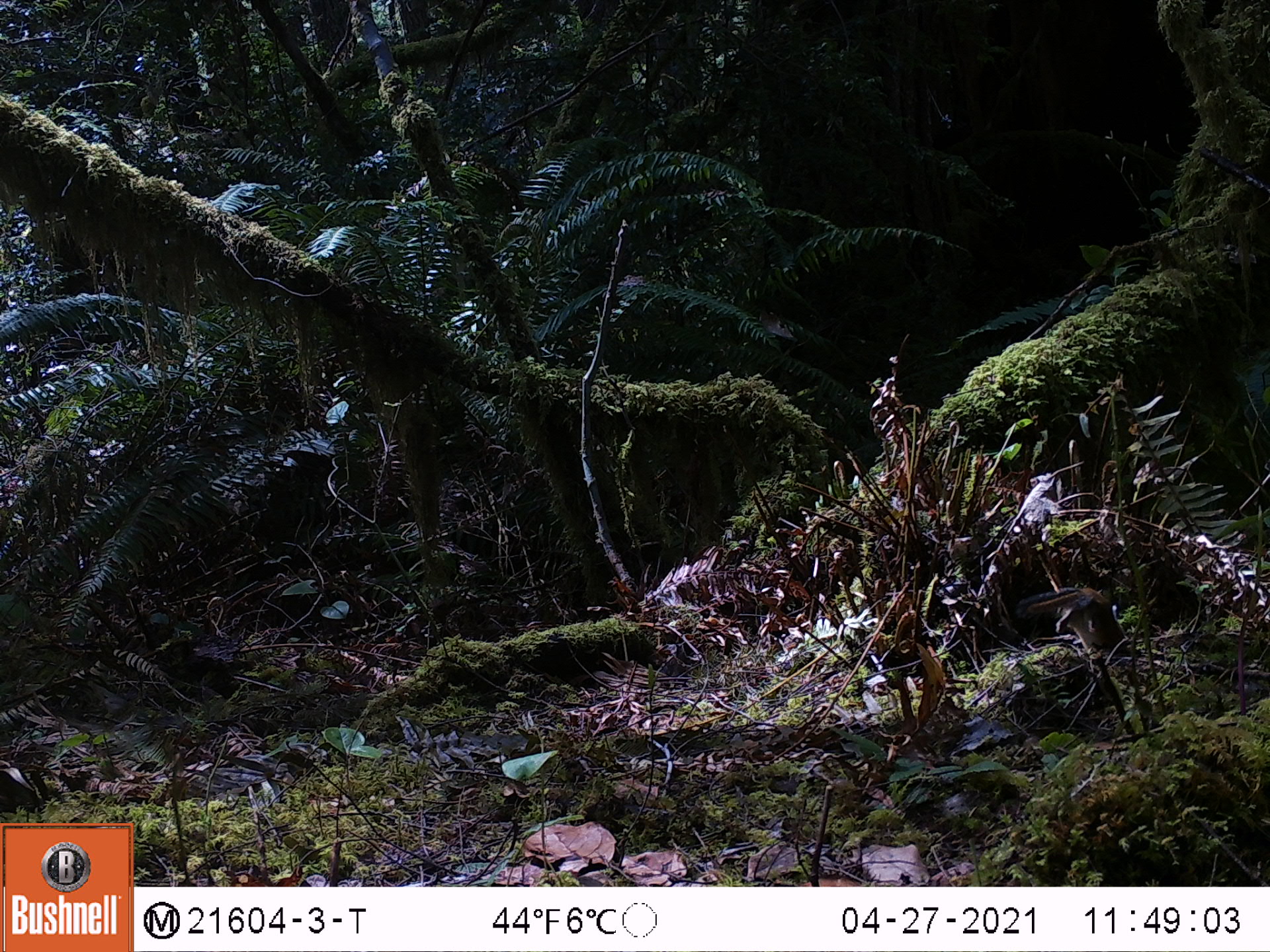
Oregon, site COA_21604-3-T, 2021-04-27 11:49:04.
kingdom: Animalia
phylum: Chordata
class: Mammalia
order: Rodentia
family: Sciuridae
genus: Neotamias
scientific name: Neotamias townsendii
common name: townsend's chipmunk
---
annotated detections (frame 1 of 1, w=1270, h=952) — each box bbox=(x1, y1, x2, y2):
townsend's chipmunk: bbox=(1020, 589, 1126, 654)